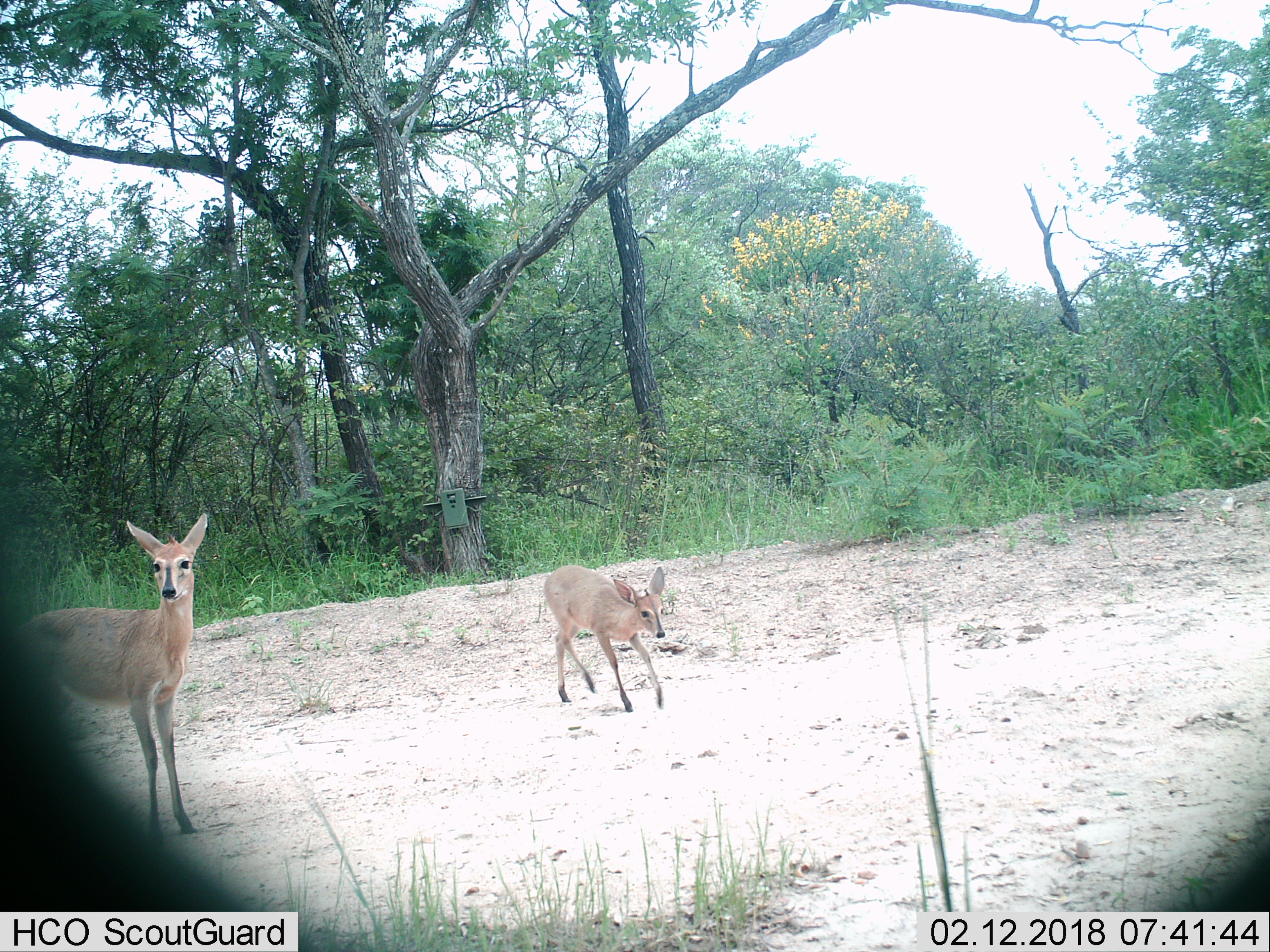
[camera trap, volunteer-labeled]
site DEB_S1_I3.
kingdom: Animalia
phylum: Chordata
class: Mammalia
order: Artiodactyla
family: Bovidae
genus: Sylvicapra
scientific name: Sylvicapra grimmia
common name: common duiker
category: duikercommongrey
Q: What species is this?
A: Duikercommongrey (common duiker) (Sylvicapra grimmia).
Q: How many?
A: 2.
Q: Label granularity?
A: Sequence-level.